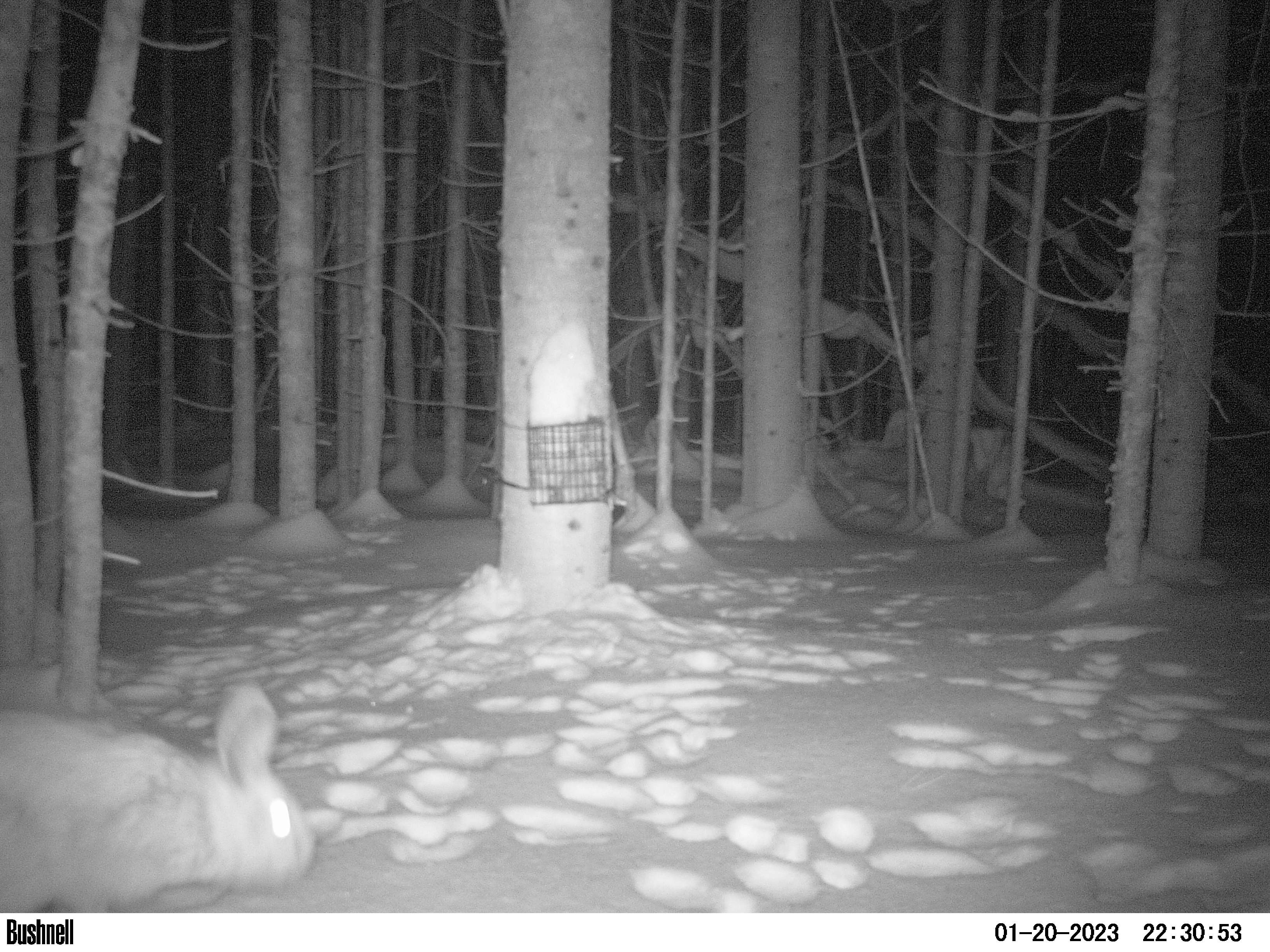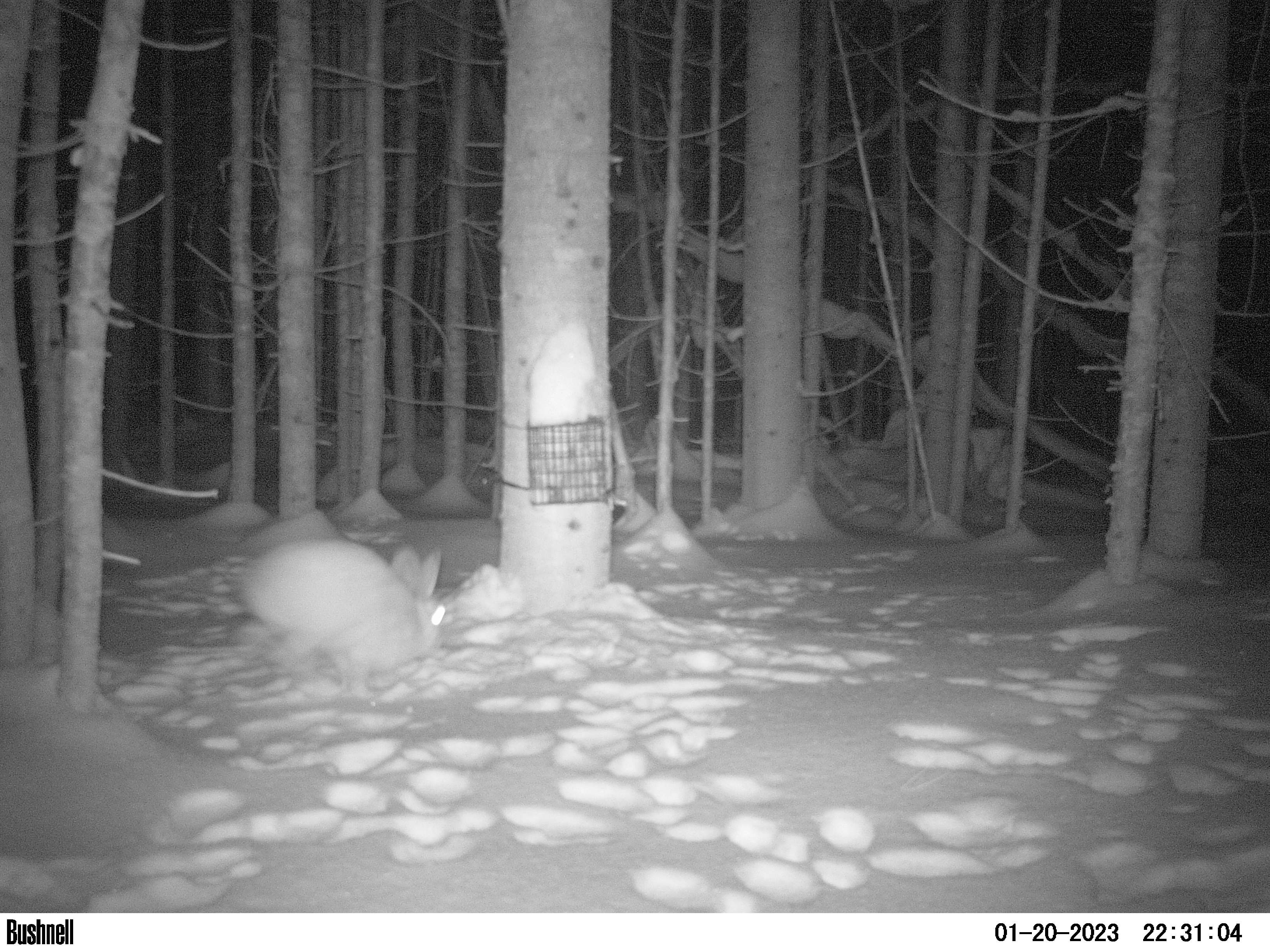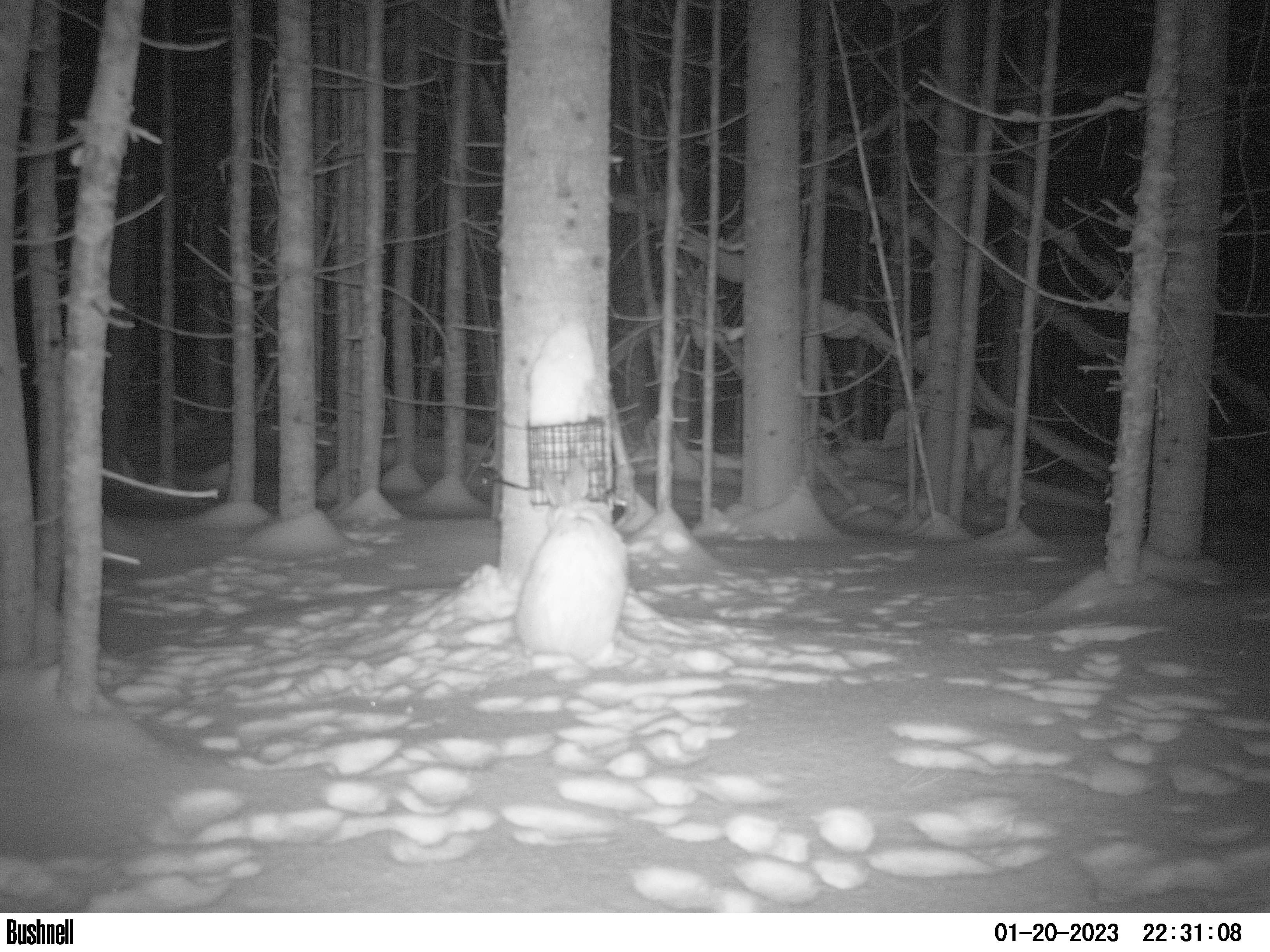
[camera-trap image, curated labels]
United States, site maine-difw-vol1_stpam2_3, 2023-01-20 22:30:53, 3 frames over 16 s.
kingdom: Animalia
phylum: Chordata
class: Mammalia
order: Lagomorpha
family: Leporidae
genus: Lepus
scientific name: Lepus americanus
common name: snowshoe hare